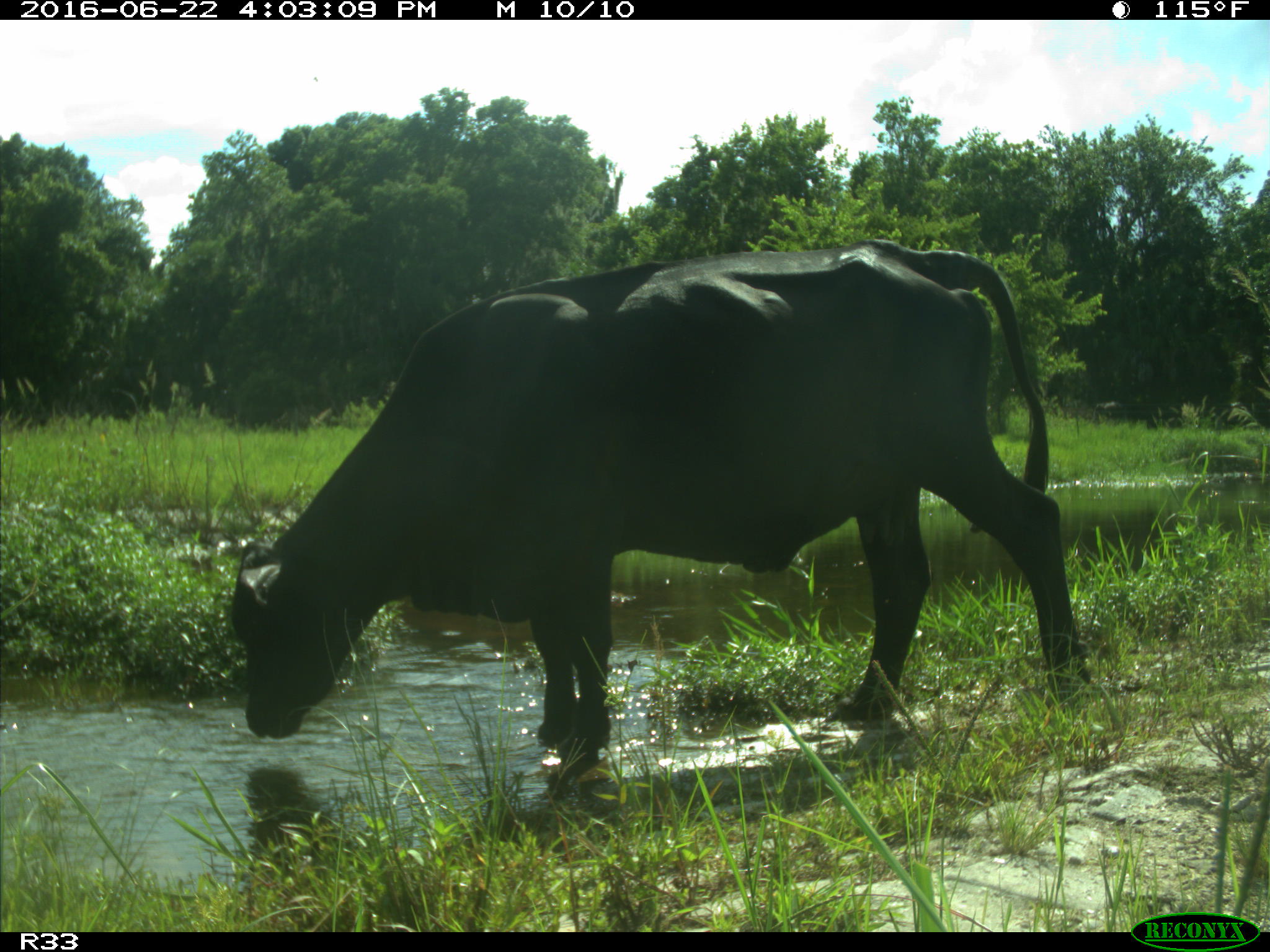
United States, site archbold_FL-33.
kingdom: Animalia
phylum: Chordata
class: Mammalia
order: Artiodactyla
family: Bovidae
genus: Bos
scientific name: Bos taurus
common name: domestic cow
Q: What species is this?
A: Bos taurus (domestic cow).